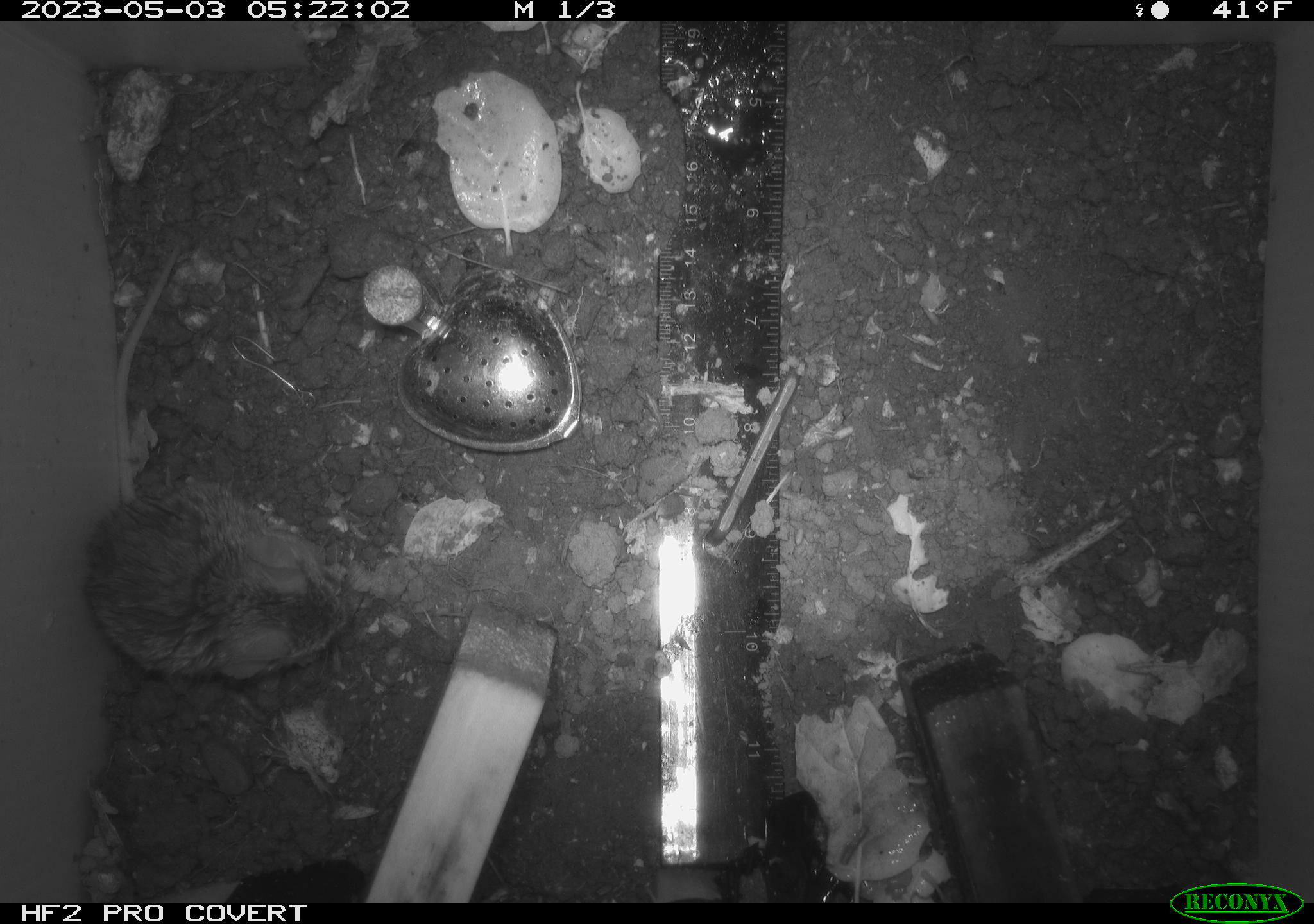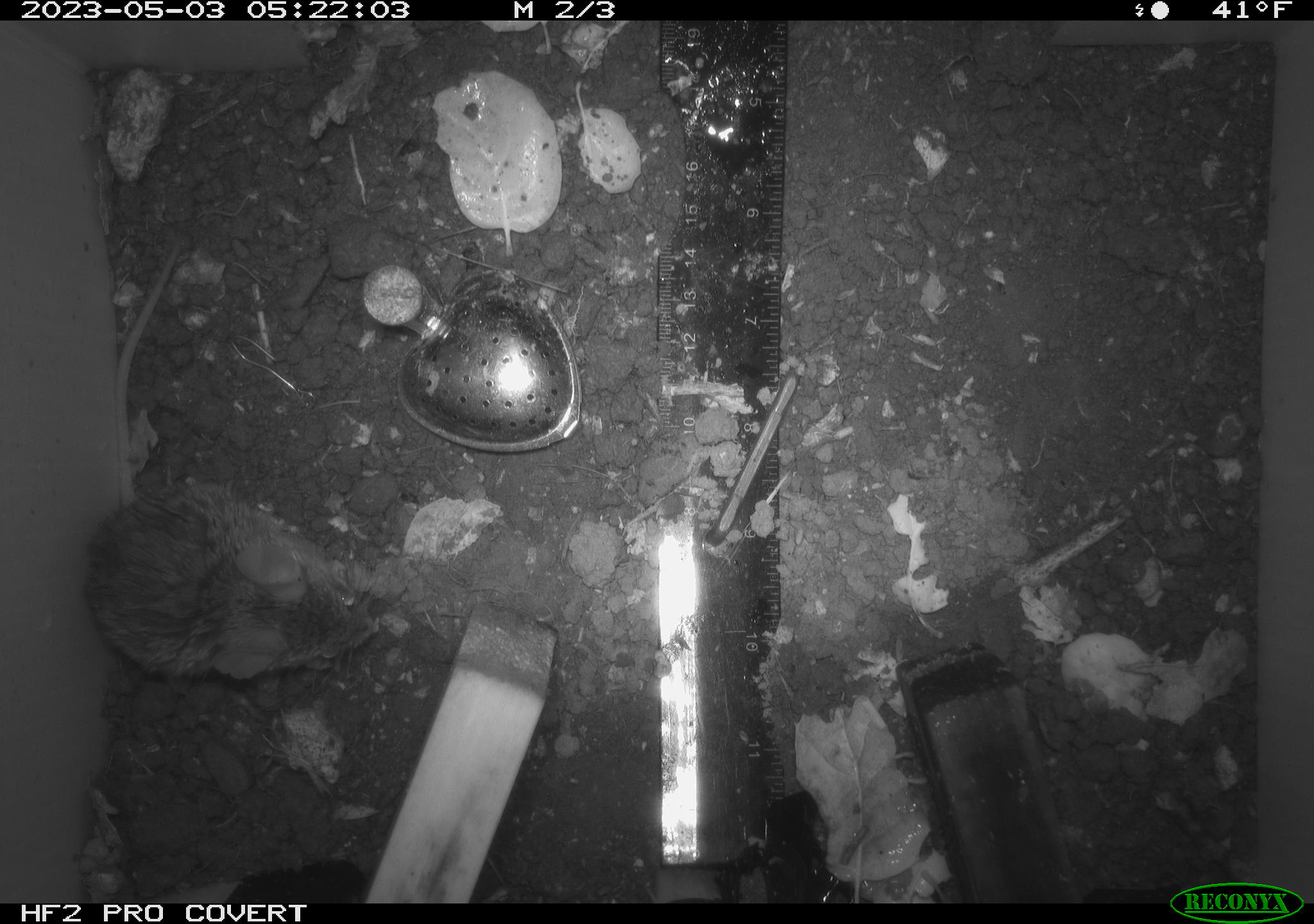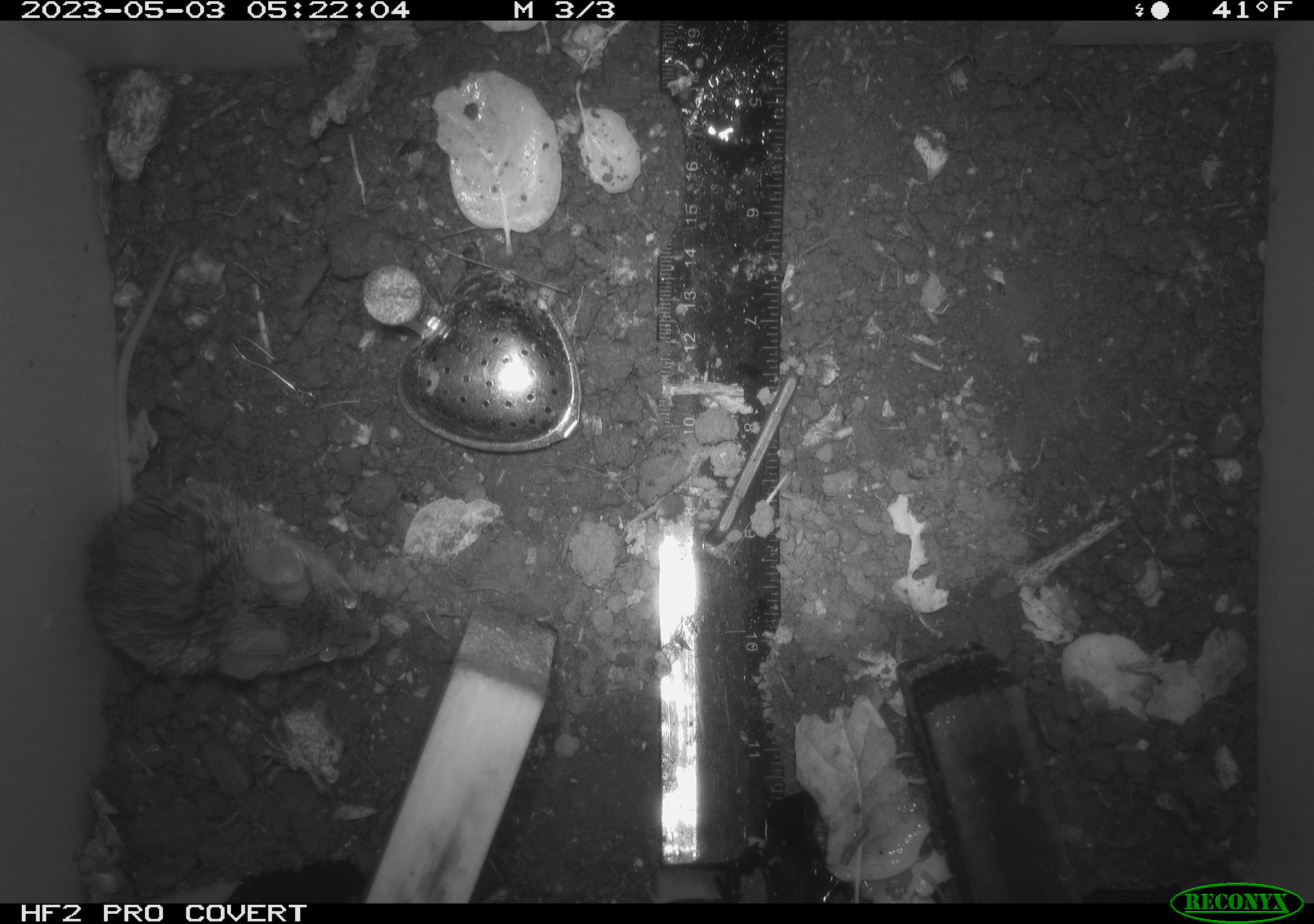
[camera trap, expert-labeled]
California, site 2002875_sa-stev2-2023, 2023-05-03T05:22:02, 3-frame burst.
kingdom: Animalia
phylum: Chordata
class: Mammalia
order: Rodentia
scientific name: Rodentia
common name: mouse species